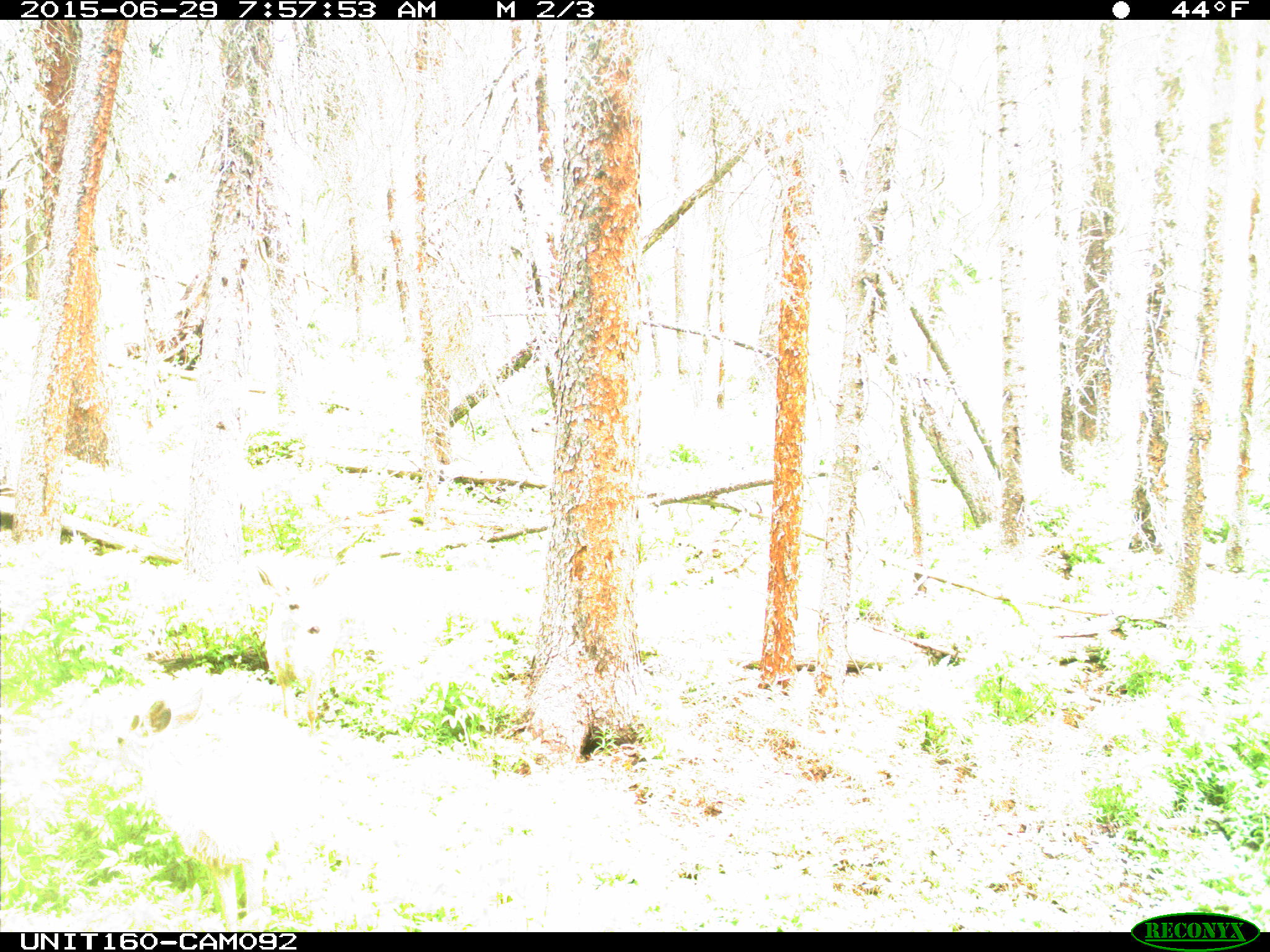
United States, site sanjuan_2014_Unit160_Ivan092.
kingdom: Animalia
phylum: Chordata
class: Mammalia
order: Artiodactyla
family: Cervidae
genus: Odocoileus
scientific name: Odocoileus hemionus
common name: mule deer